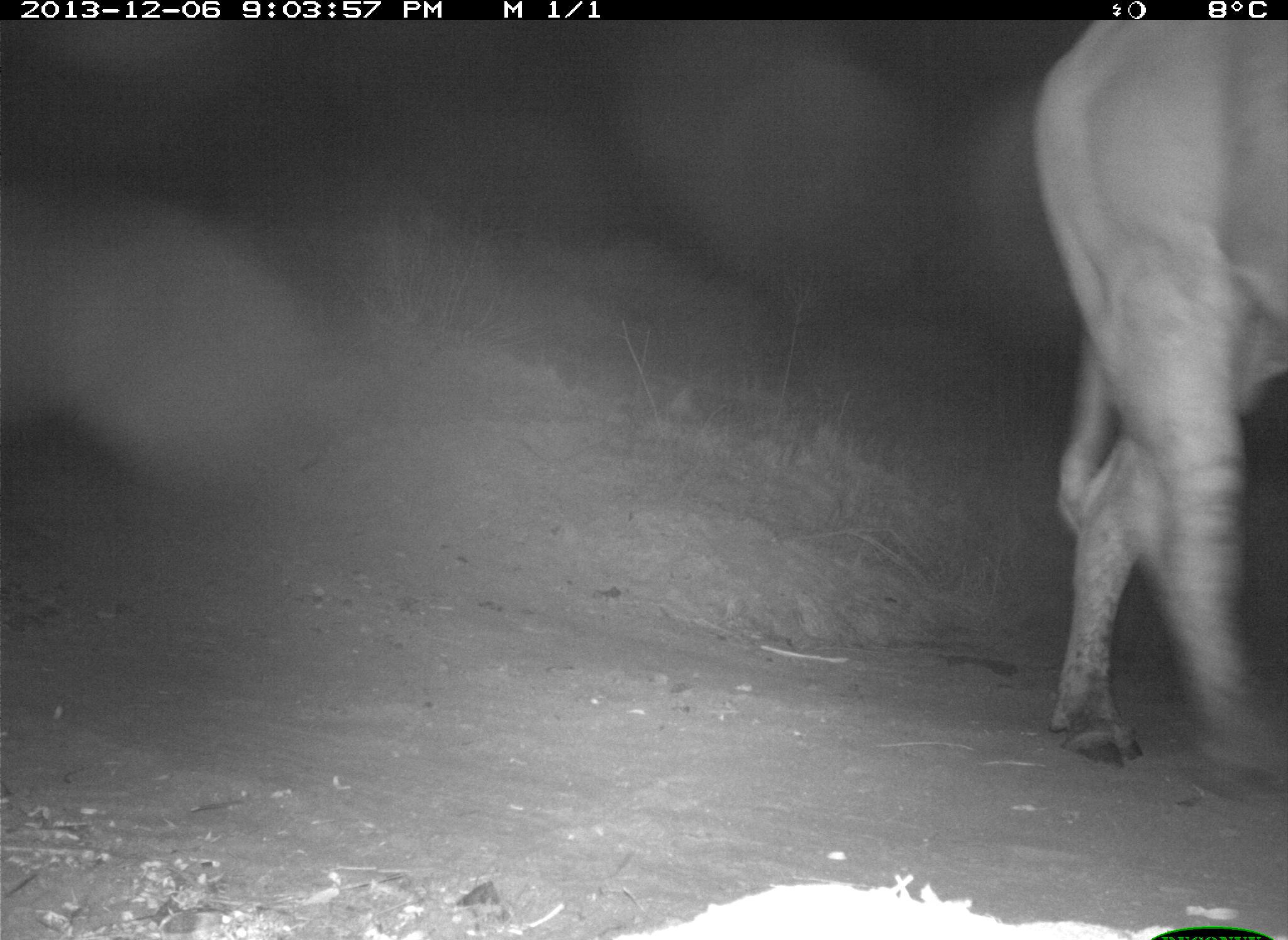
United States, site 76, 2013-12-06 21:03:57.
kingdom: Animalia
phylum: Chordata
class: Mammalia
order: Artiodactyla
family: Bovidae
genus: Bos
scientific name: Bos taurus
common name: cow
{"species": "cow (Bos taurus)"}